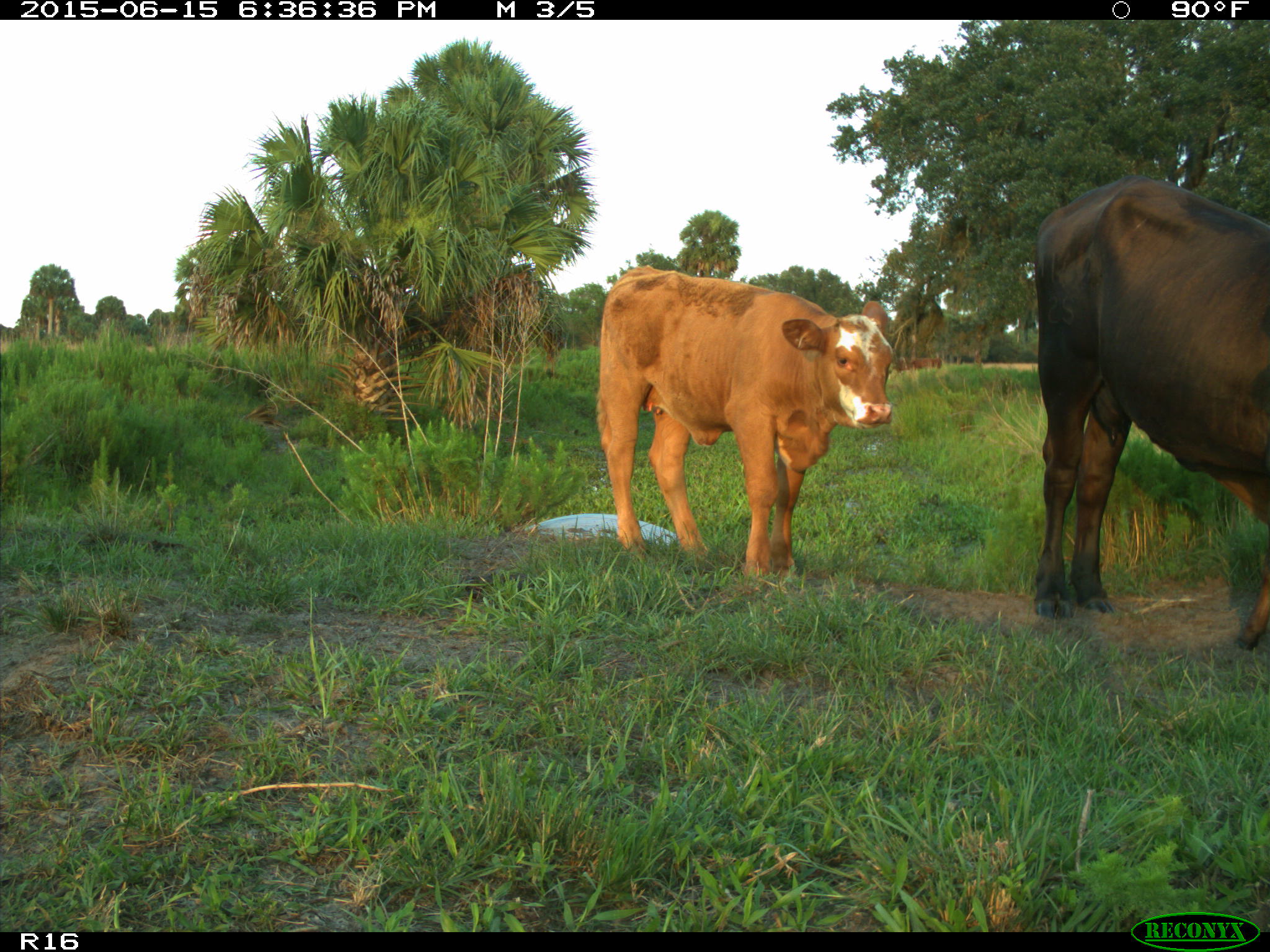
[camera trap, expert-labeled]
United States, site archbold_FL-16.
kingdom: Animalia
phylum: Chordata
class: Mammalia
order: Artiodactyla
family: Bovidae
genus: Bos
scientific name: Bos taurus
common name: domestic cow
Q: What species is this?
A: Bos taurus (domestic cow).